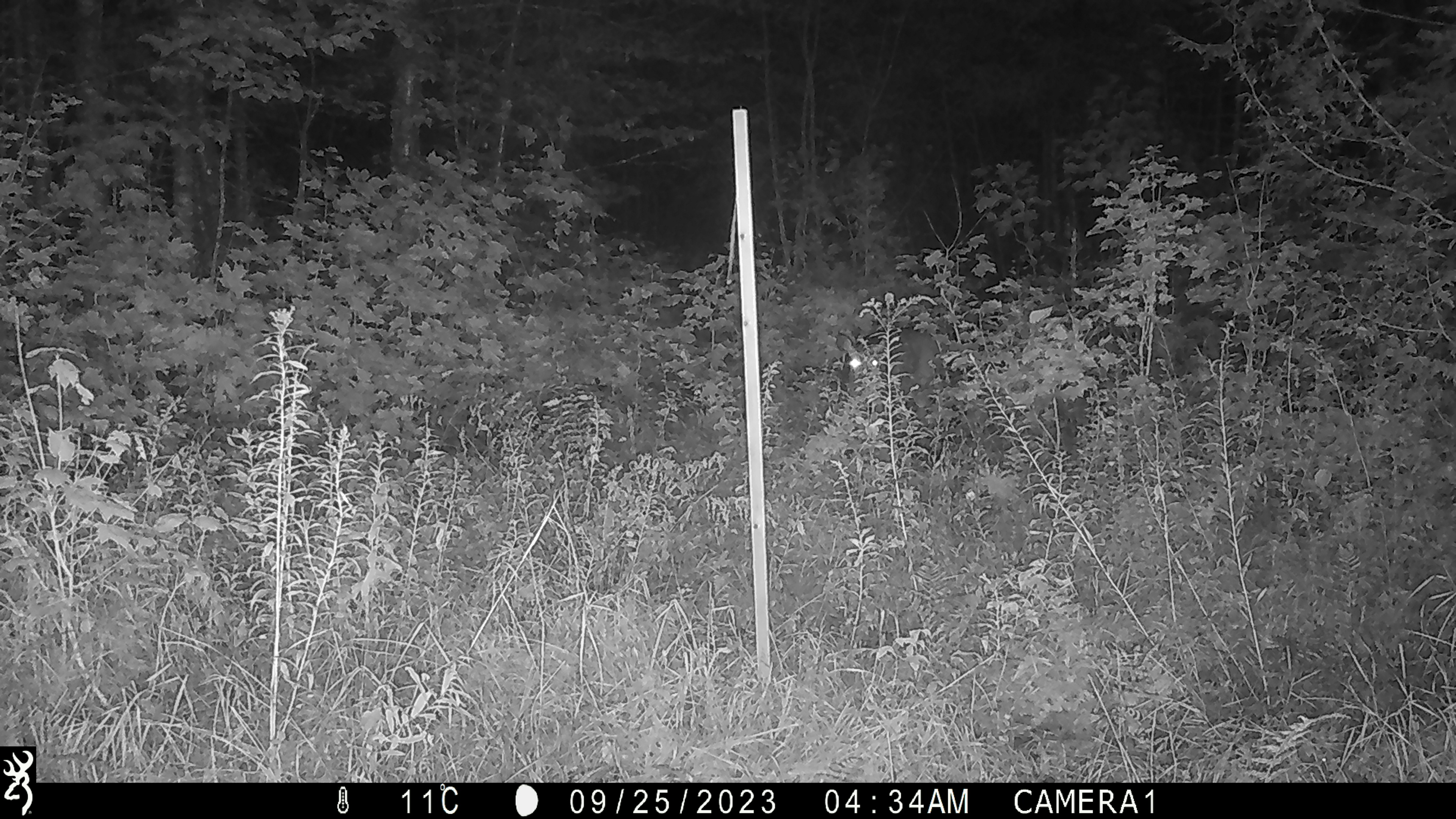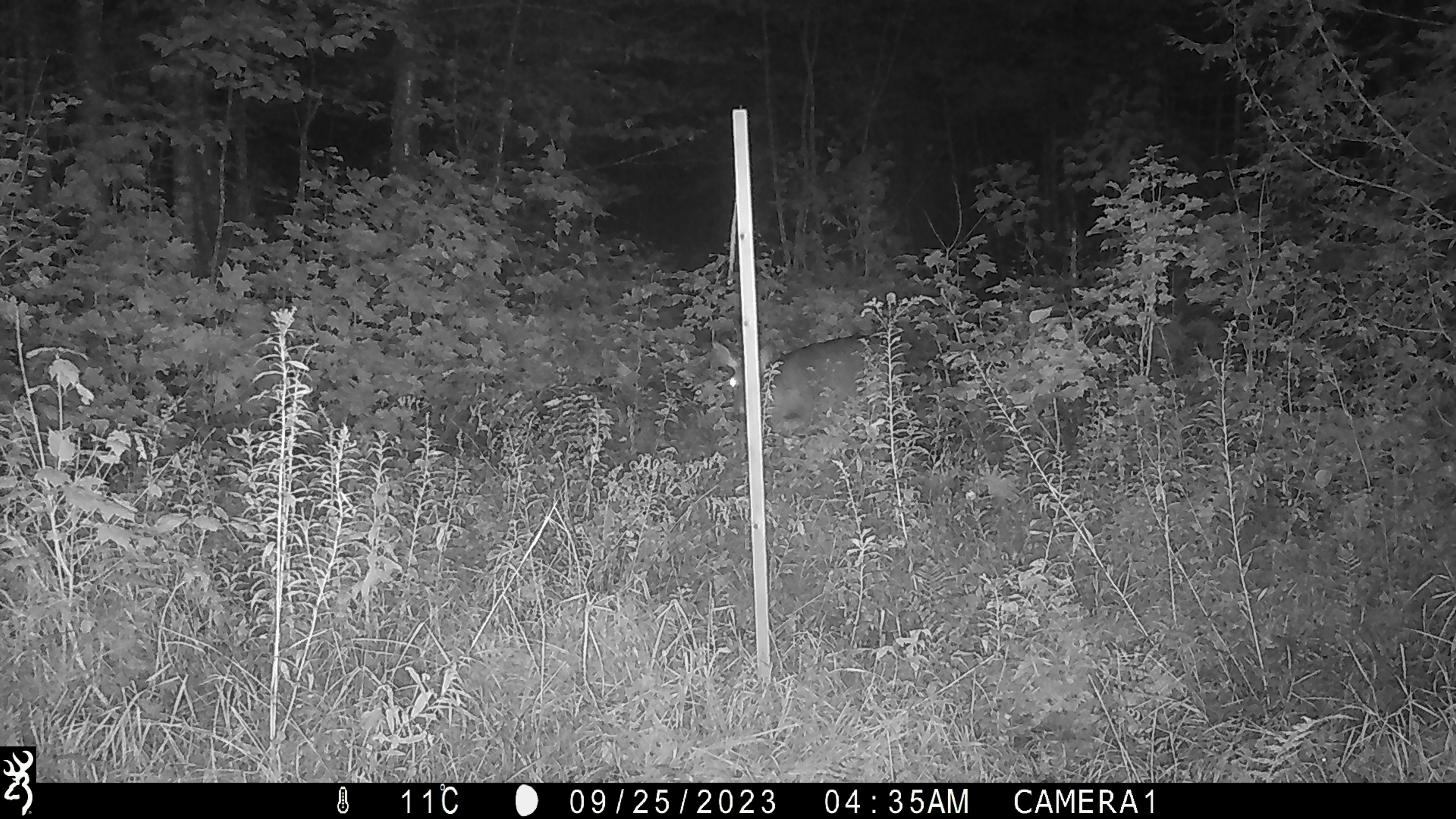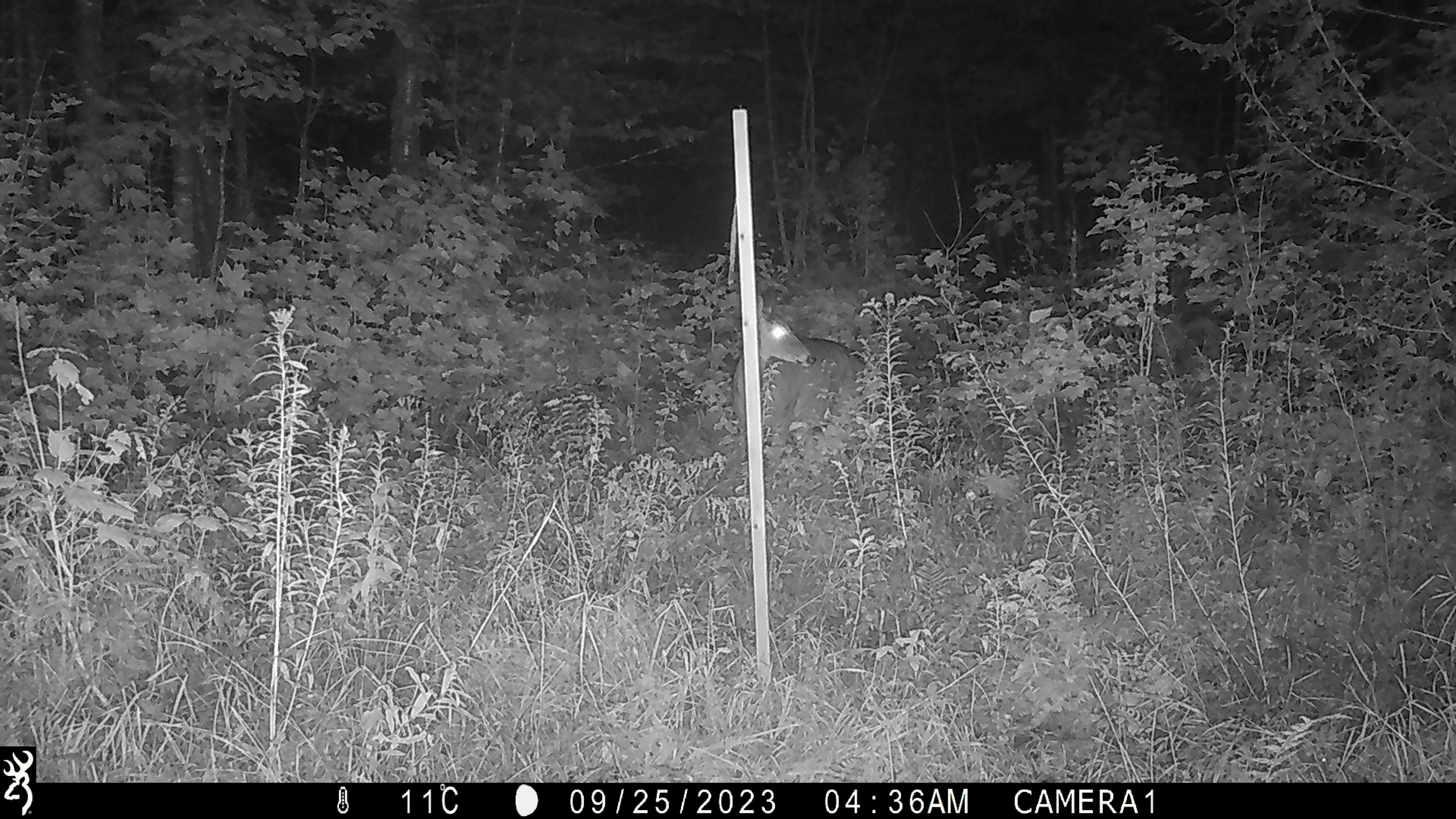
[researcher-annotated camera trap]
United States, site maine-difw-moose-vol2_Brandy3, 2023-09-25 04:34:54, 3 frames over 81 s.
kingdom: Animalia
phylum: Chordata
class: Mammalia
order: Artiodactyla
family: Cervidae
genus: Odocoileus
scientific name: Odocoileus virginianus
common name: white-tailed deer